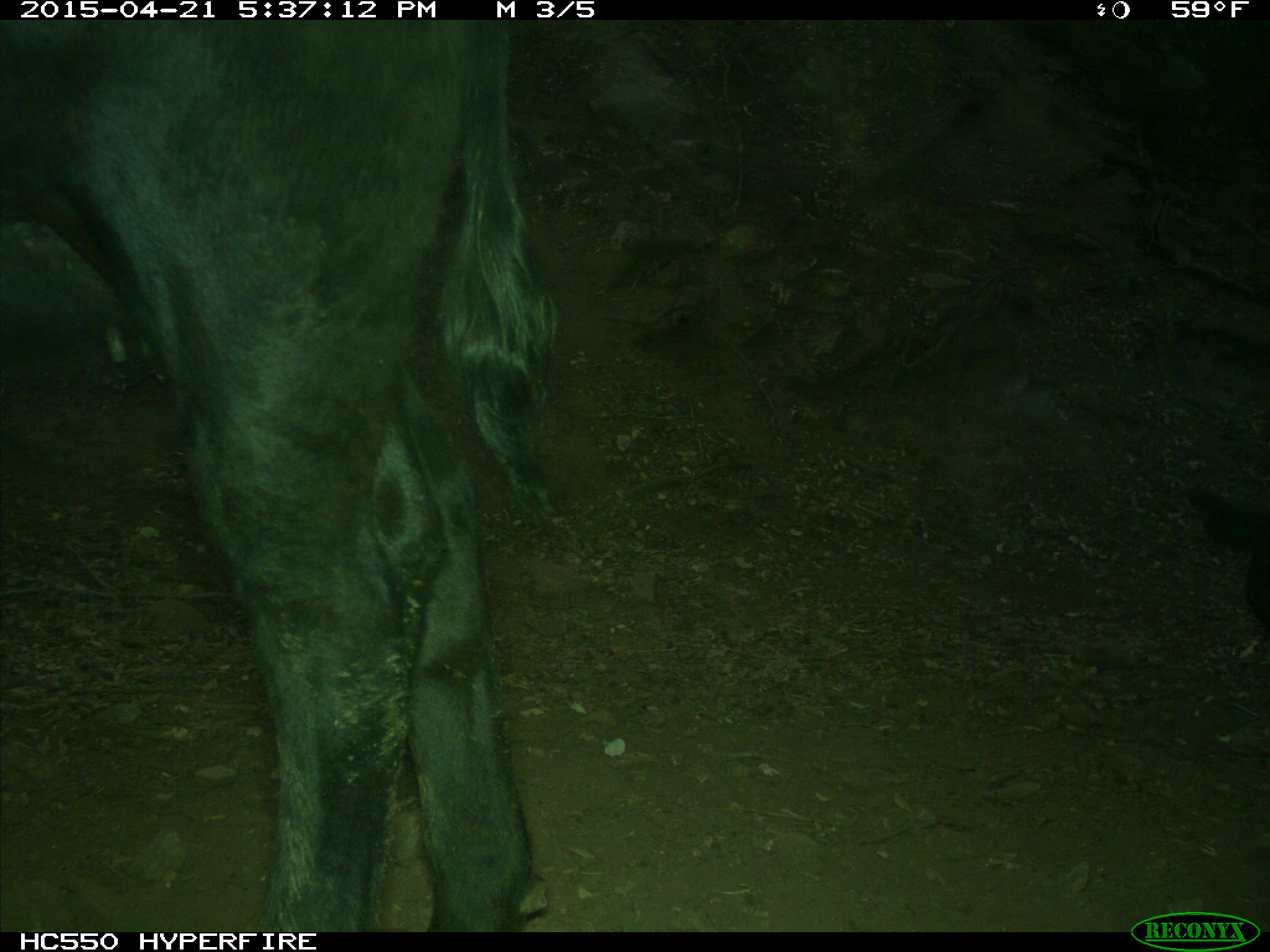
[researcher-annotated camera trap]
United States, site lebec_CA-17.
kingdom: Animalia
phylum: Chordata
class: Mammalia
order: Artiodactyla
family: Bovidae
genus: Bos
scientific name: Bos taurus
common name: domestic cow